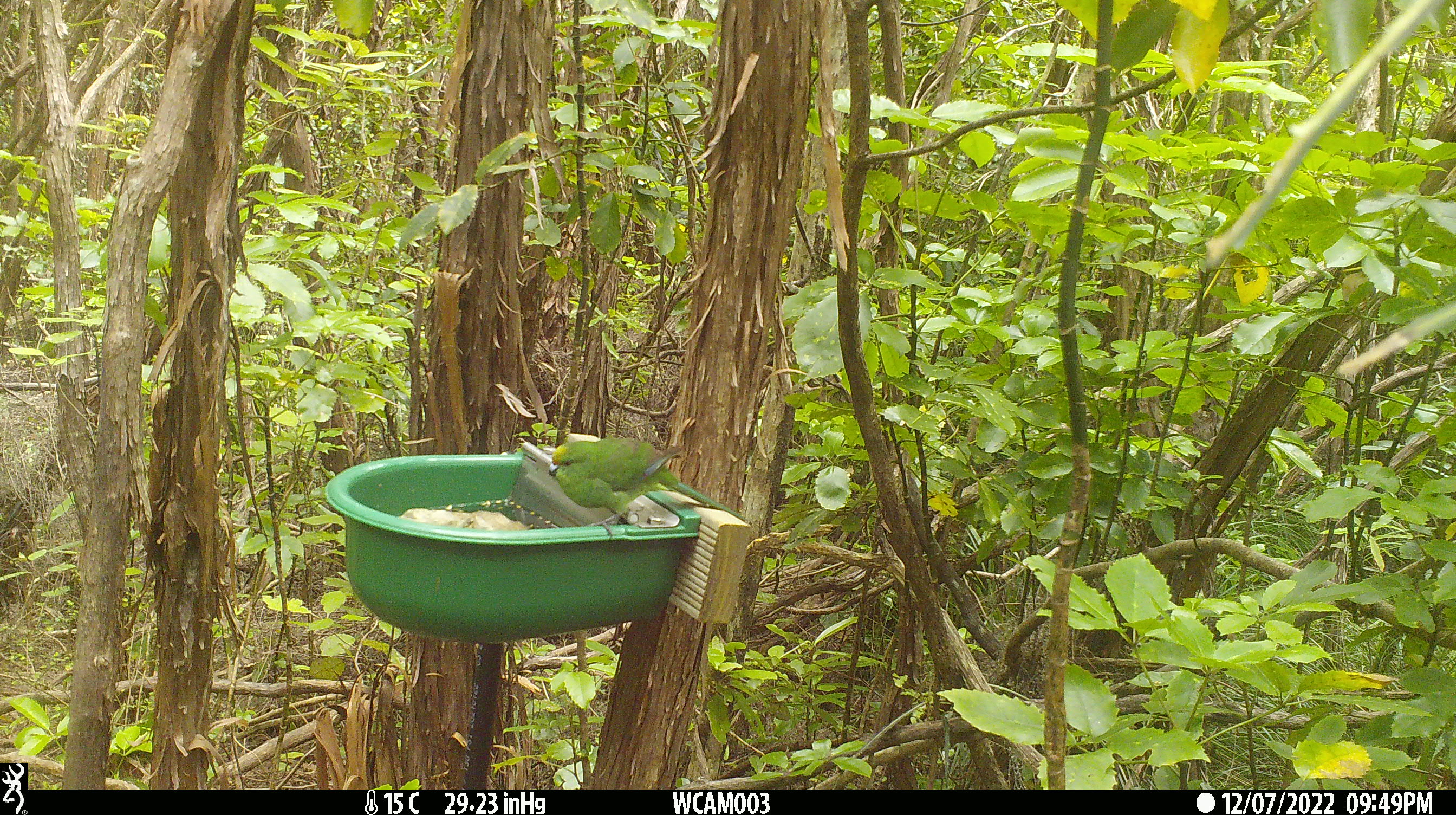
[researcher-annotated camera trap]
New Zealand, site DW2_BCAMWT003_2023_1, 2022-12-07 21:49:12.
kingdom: Animalia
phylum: Chordata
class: Aves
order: Psittaciformes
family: Psittaculidae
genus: Cyanoramphus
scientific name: Cyanoramphus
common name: parakeet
Parakeet (Cyanoramphus).